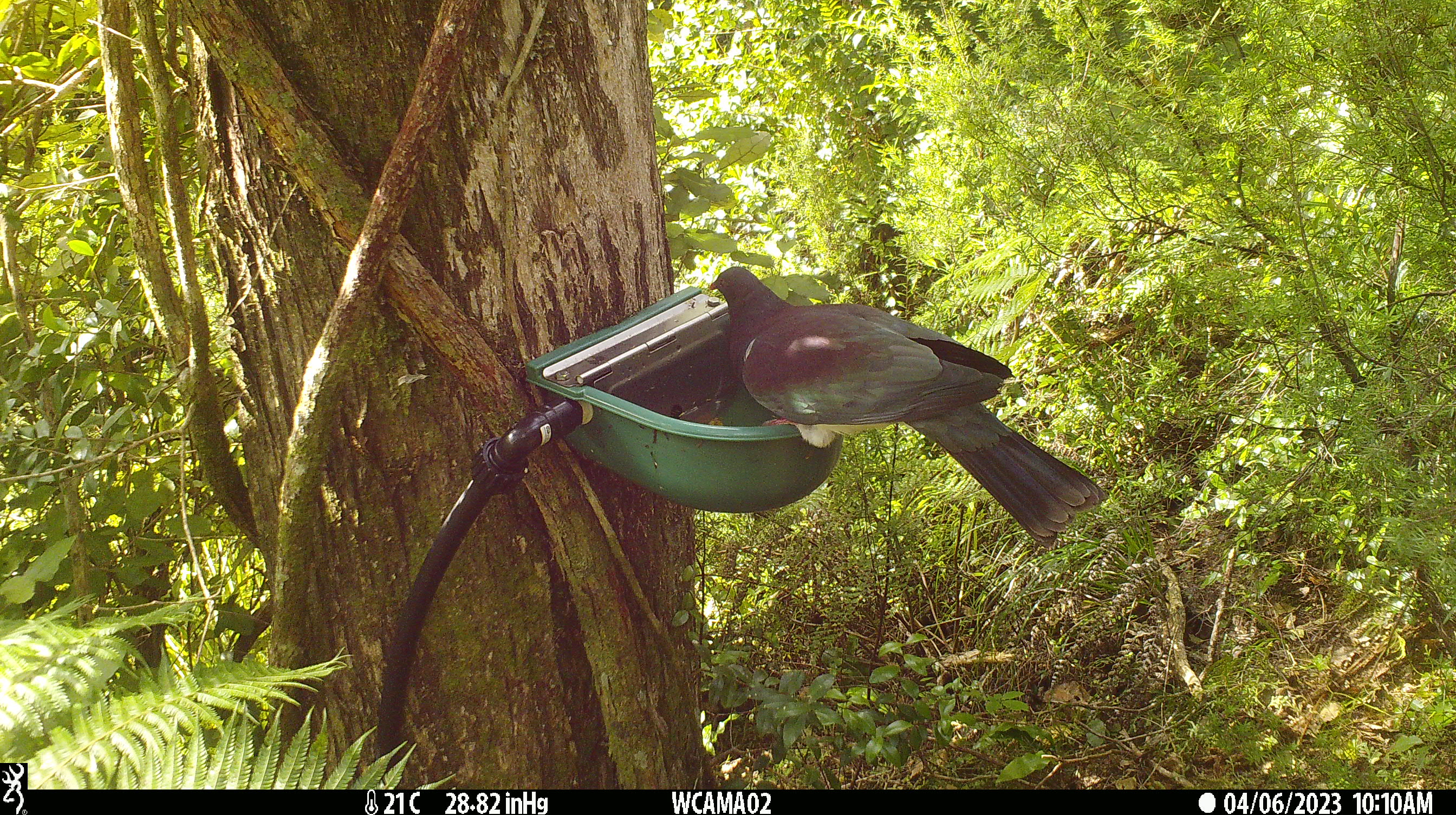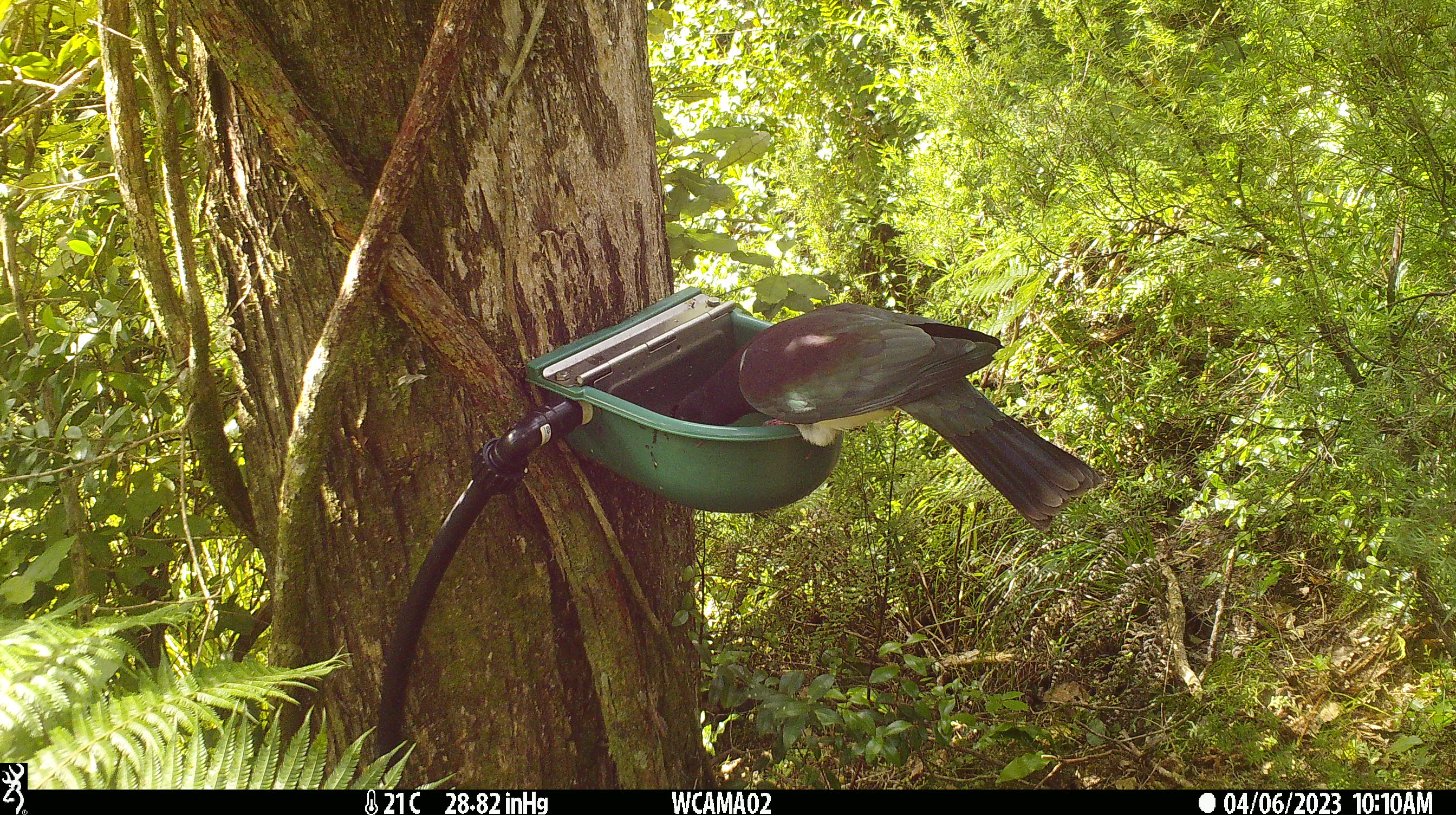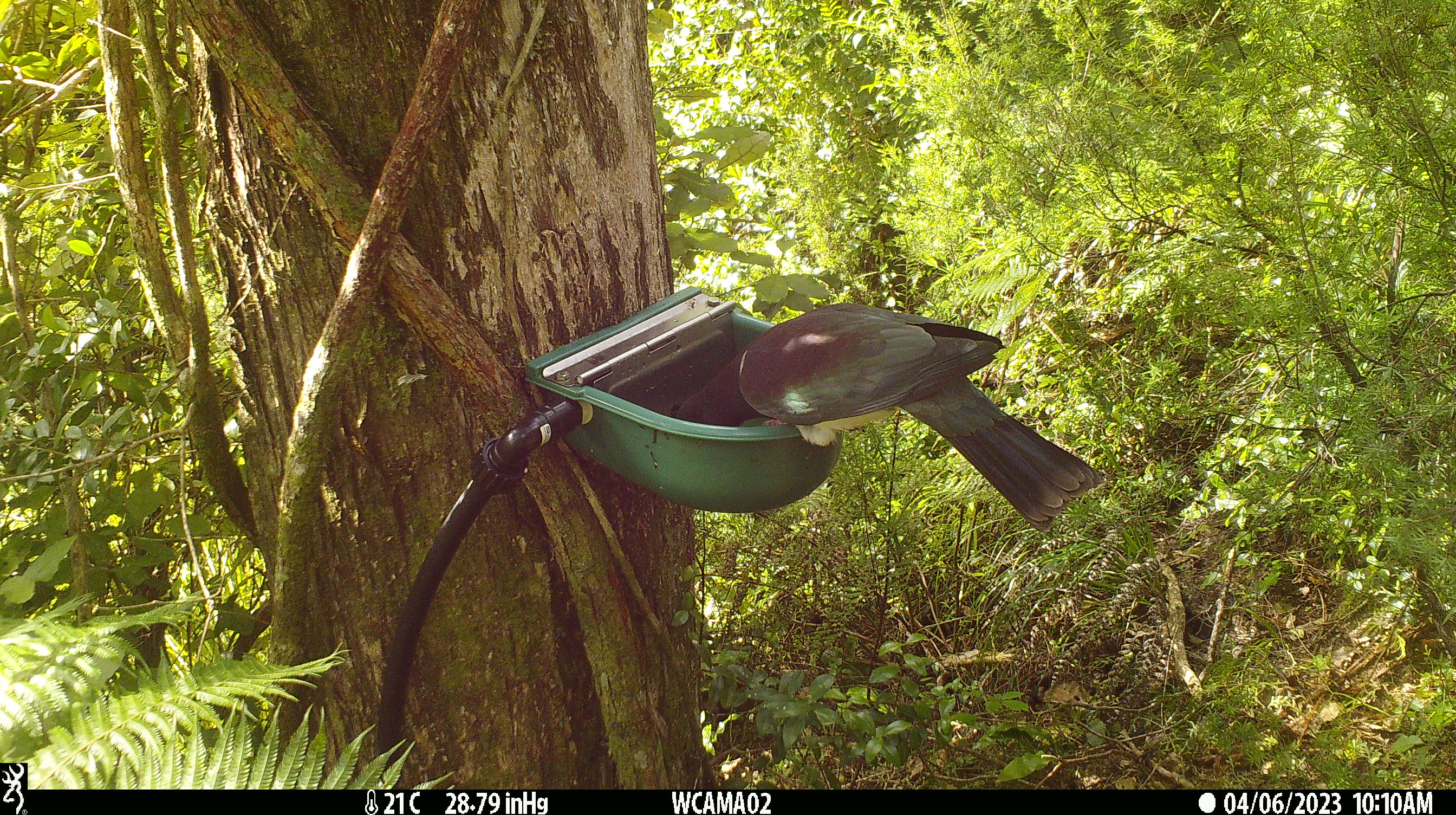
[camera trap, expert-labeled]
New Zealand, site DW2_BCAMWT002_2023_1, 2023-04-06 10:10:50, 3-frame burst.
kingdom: Animalia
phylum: Chordata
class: Aves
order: Columbiformes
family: Columbidae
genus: Hemiphaga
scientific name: Hemiphaga novaeseelandiae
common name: new zealand pigeon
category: kereru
Kereru (new zealand pigeon) (Hemiphaga novaeseelandiae).